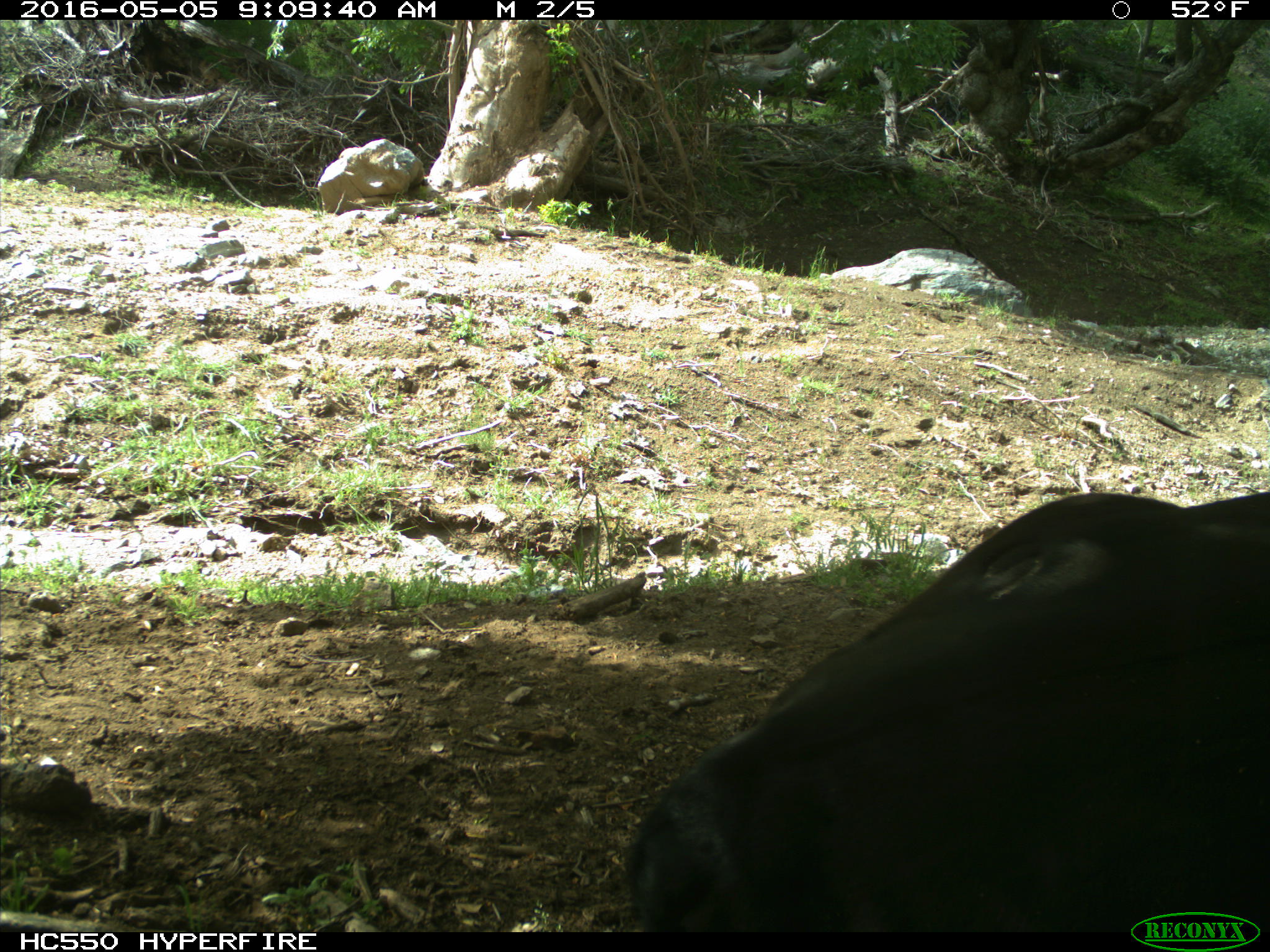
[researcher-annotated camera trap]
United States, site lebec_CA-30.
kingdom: Animalia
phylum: Chordata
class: Mammalia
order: Artiodactyla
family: Bovidae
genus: Bos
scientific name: Bos taurus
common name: domestic cow